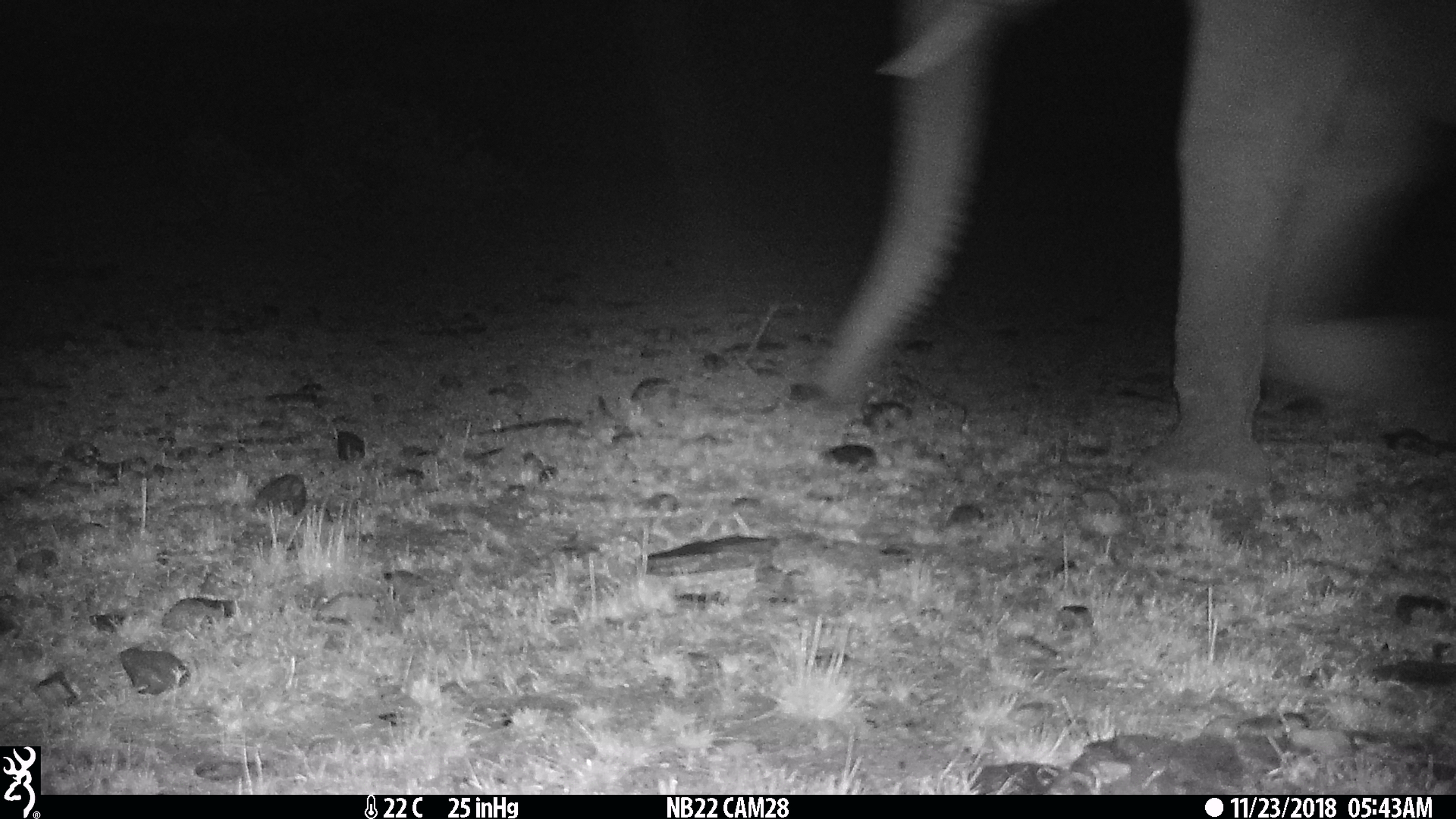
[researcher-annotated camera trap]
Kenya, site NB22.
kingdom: Animalia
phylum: Chordata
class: Mammalia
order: Proboscidea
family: Elephantidae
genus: Loxodonta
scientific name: Loxodonta africana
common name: elephant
Elephant (Loxodonta africana).